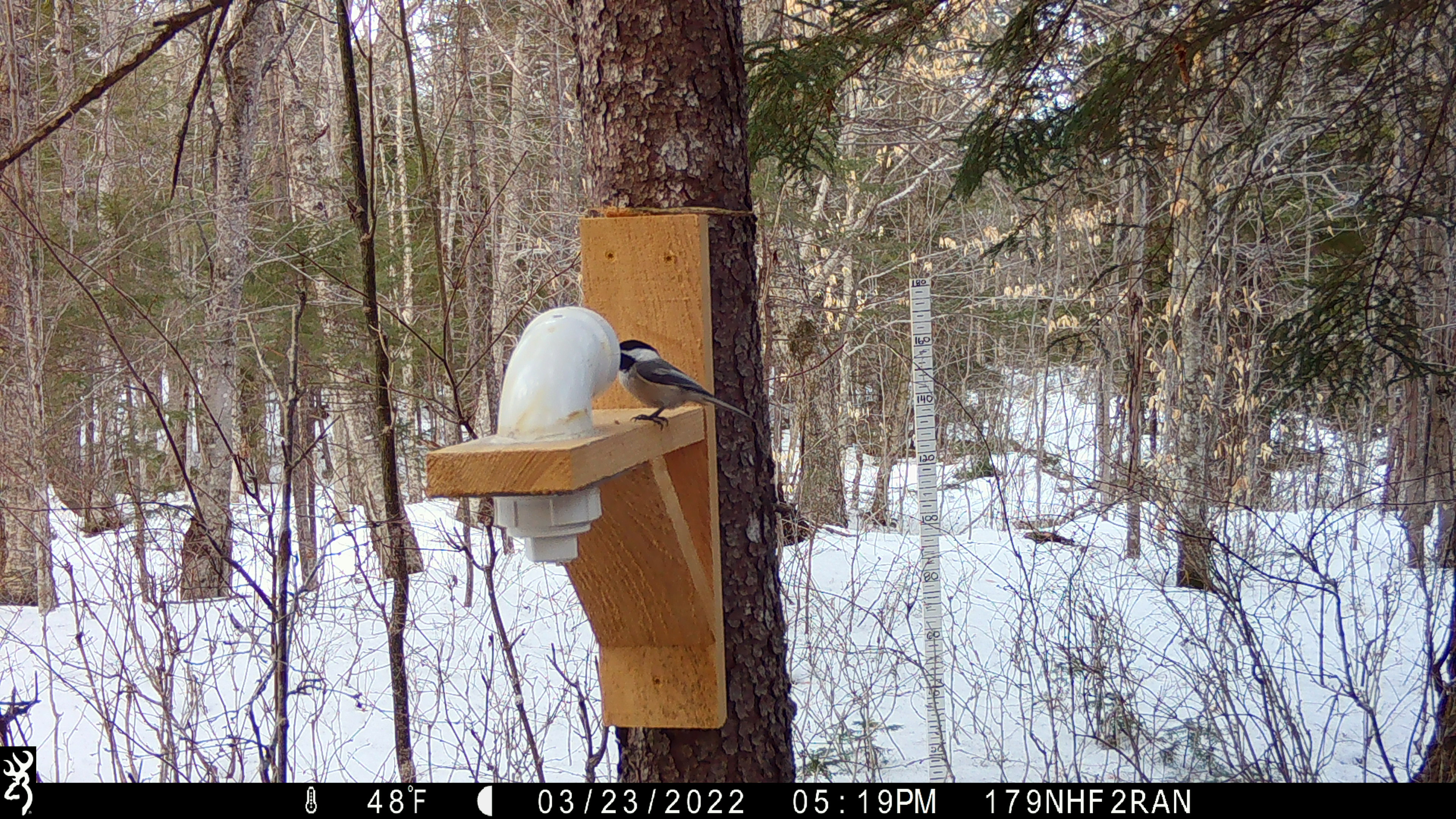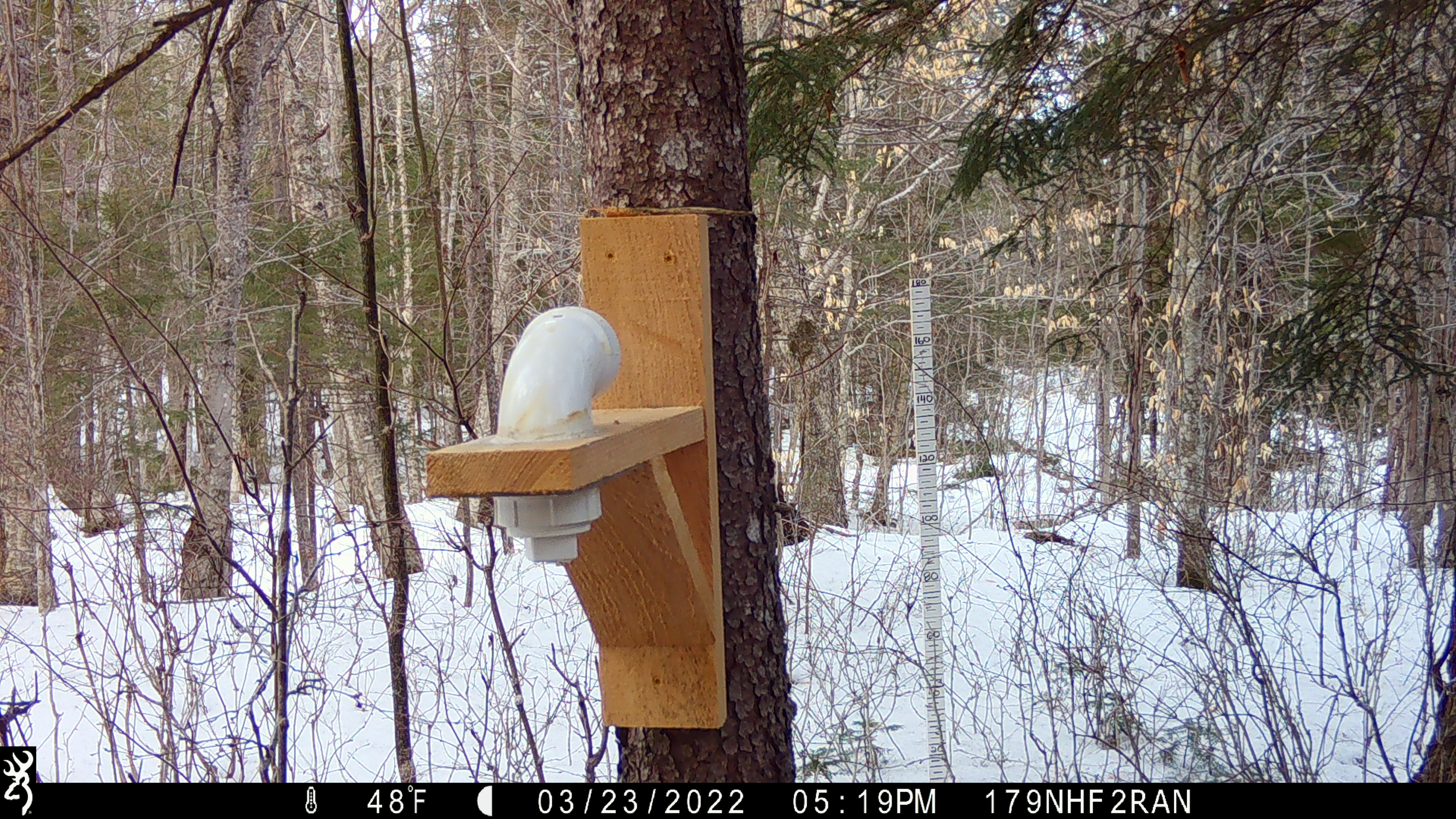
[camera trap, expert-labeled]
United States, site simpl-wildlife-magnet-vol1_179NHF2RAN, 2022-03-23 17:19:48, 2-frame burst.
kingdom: Animalia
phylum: Chordata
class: Aves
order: Passeriformes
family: Paridae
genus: Poecile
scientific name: Poecile atricapillus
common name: black-capped chickadee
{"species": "black-capped chickadee (Poecile atricapillus)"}